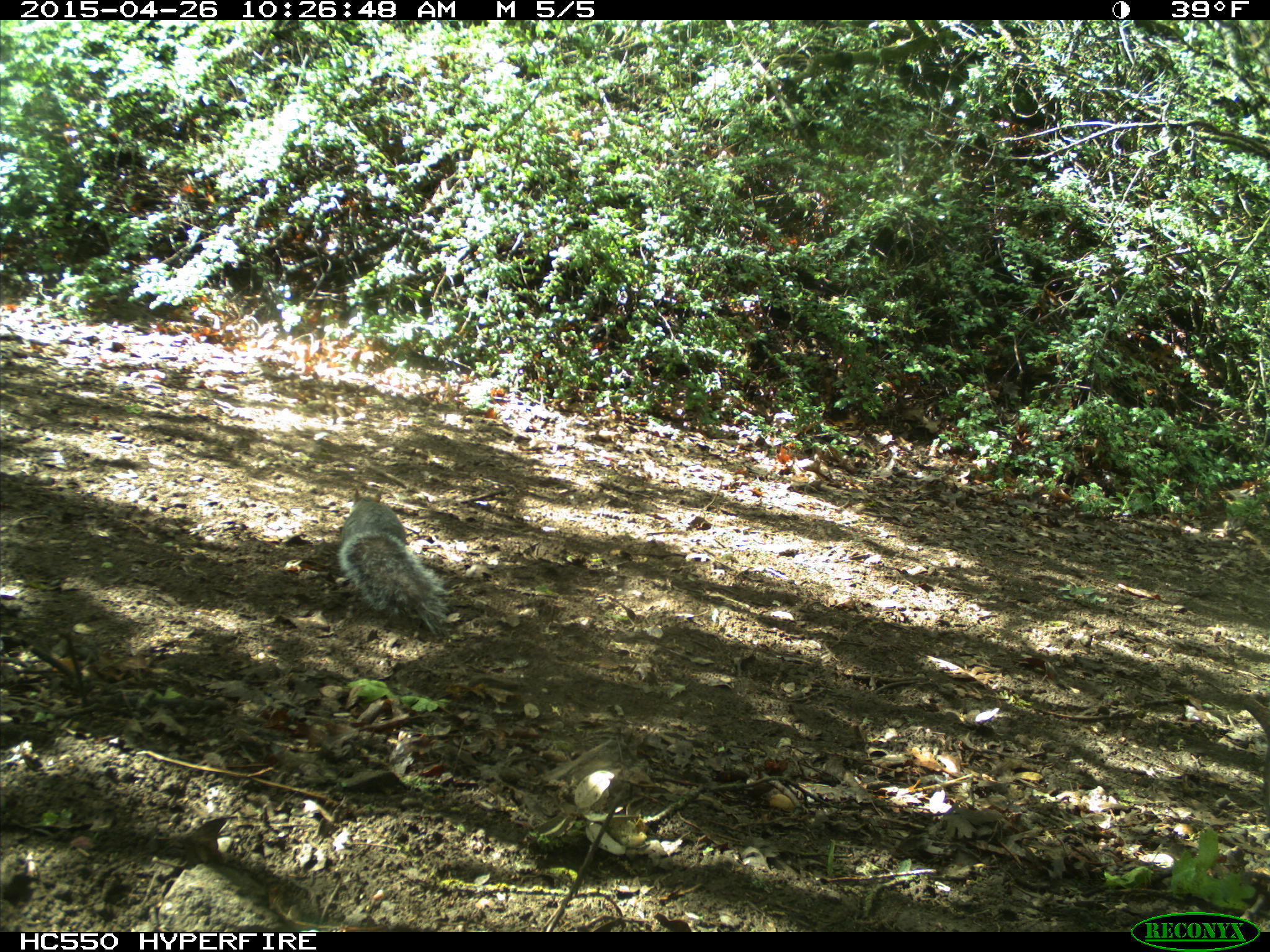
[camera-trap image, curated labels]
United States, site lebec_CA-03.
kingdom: Animalia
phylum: Chordata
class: Mammalia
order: Rodentia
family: Sciuridae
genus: Sciurus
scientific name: Sciurus carolinensis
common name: eastern gray squirrel